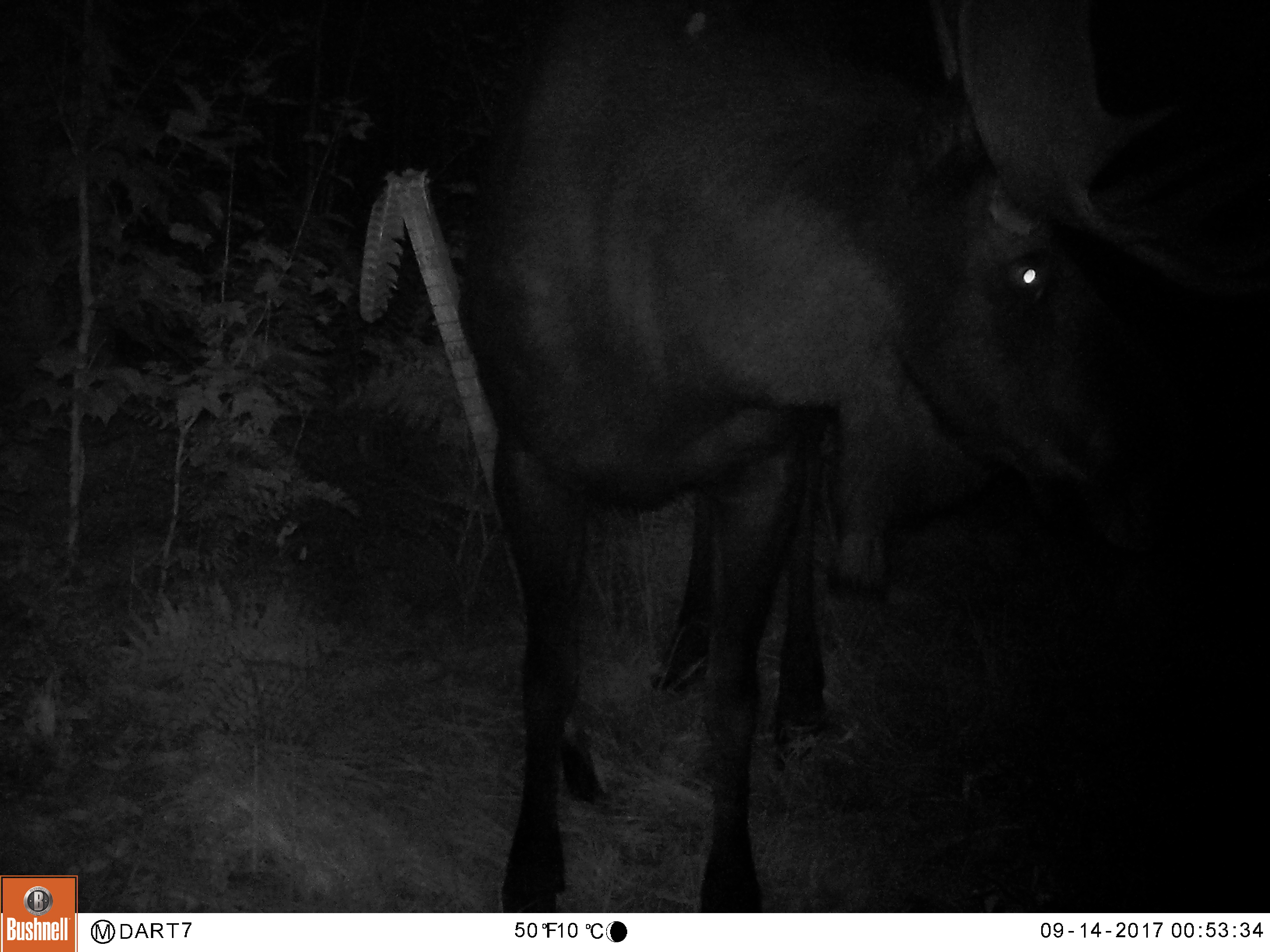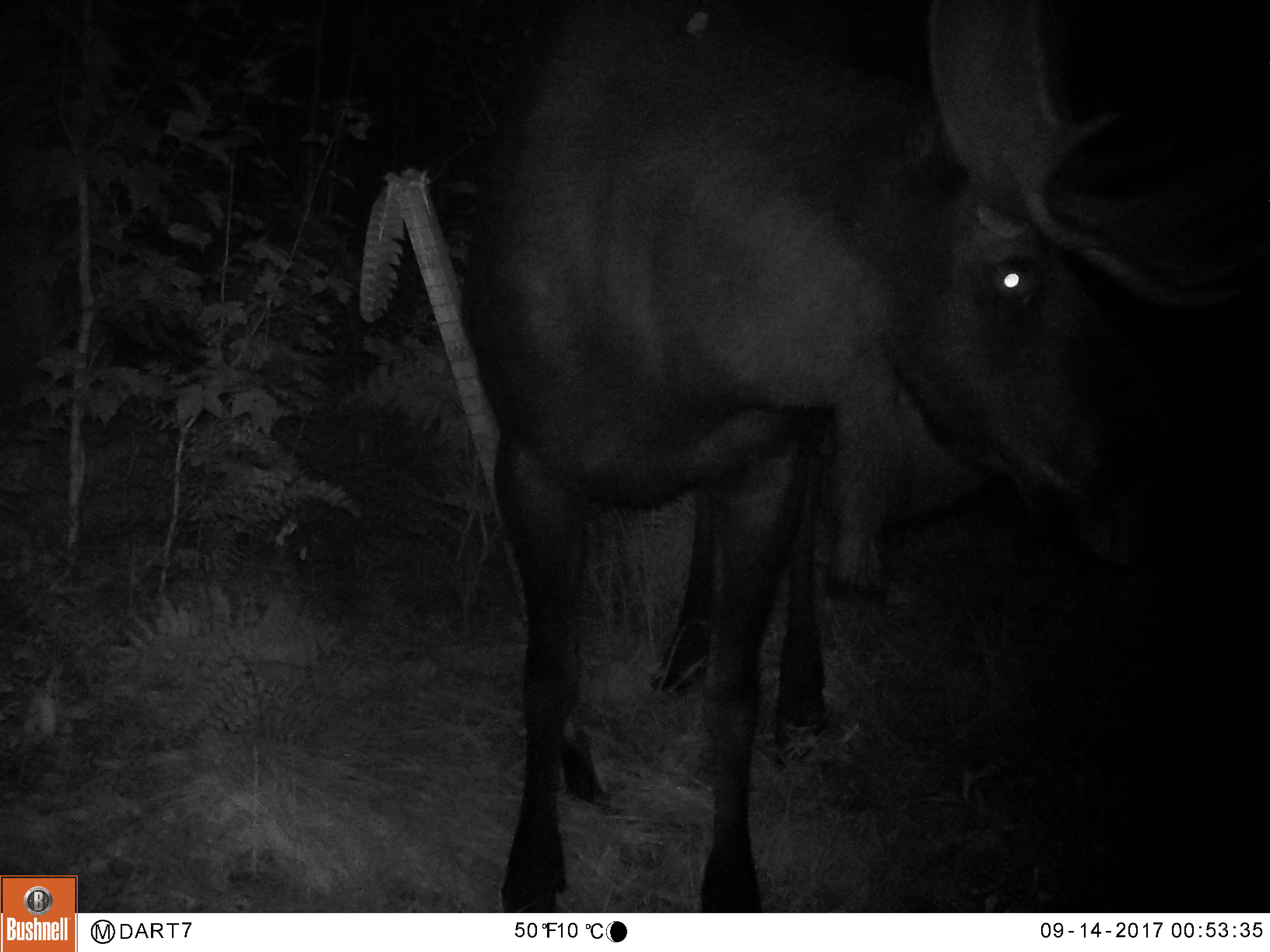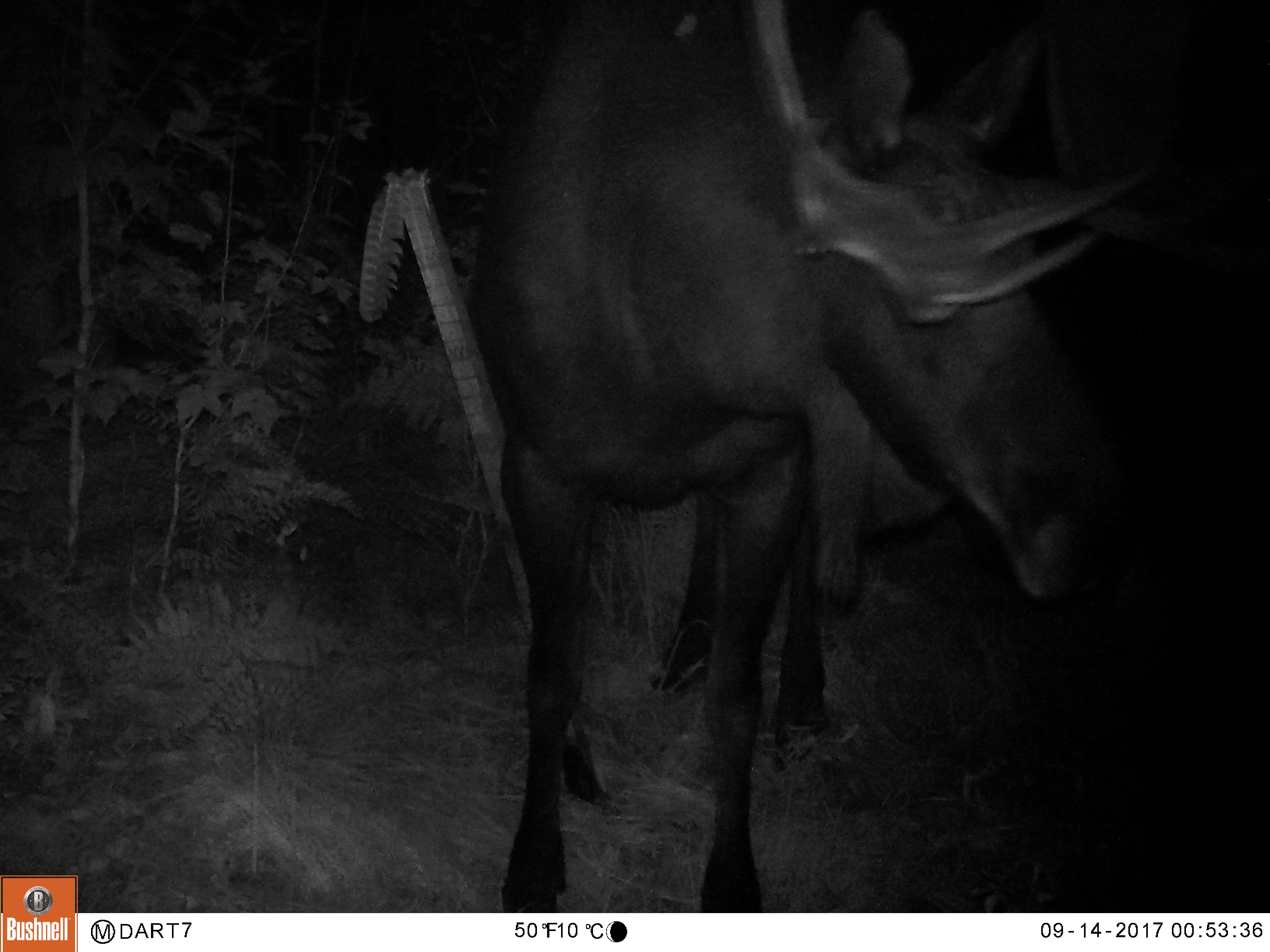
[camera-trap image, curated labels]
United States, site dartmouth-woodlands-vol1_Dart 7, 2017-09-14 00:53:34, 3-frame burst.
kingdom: Animalia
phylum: Chordata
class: Mammalia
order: Artiodactyla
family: Cervidae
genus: Alces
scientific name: Alces alces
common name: moose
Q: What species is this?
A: Moose (Alces alces).